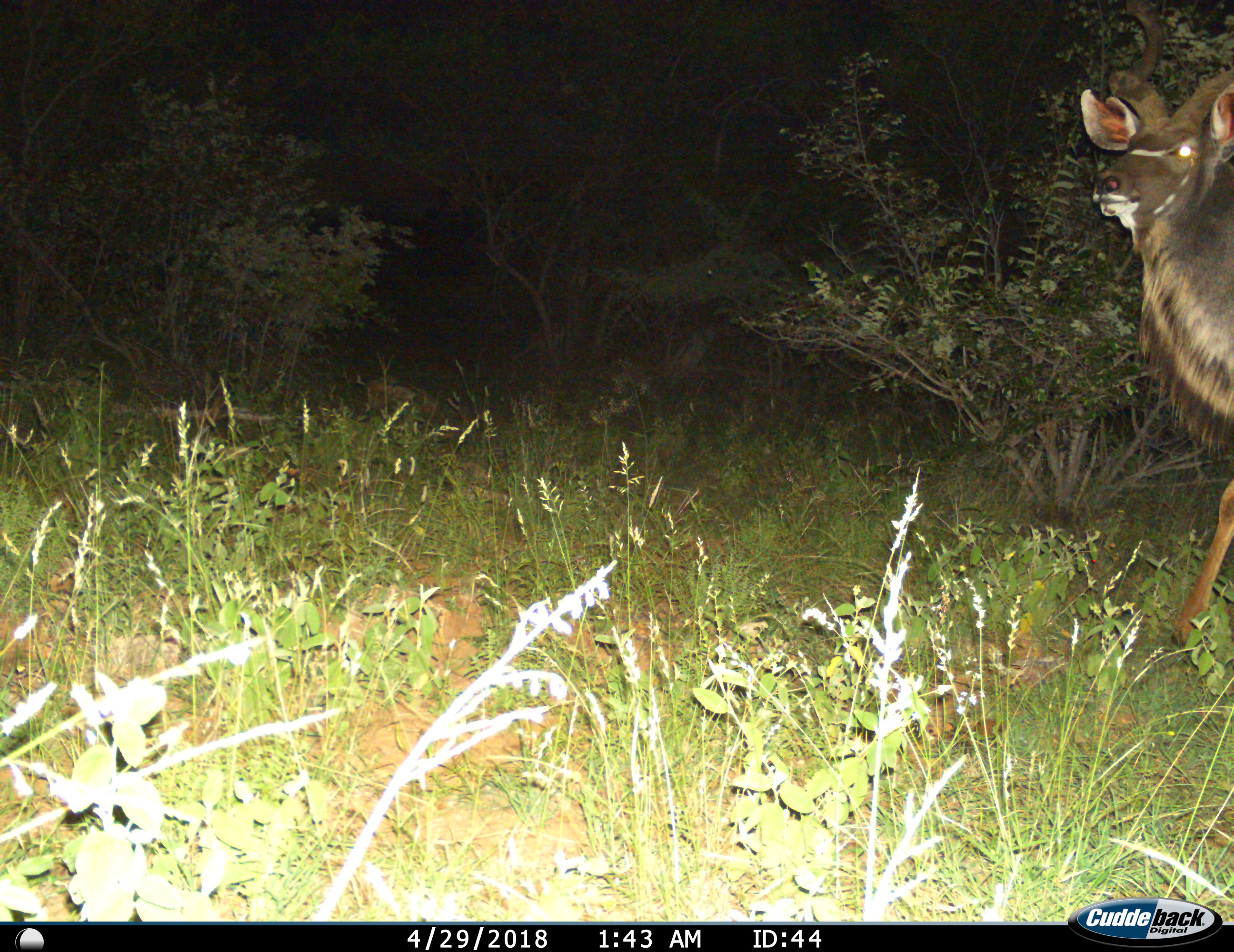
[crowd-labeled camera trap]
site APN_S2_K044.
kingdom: Animalia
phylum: Chordata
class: Mammalia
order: Artiodactyla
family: Bovidae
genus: Tragelaphus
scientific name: Tragelaphus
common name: kudu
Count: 1.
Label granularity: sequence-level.